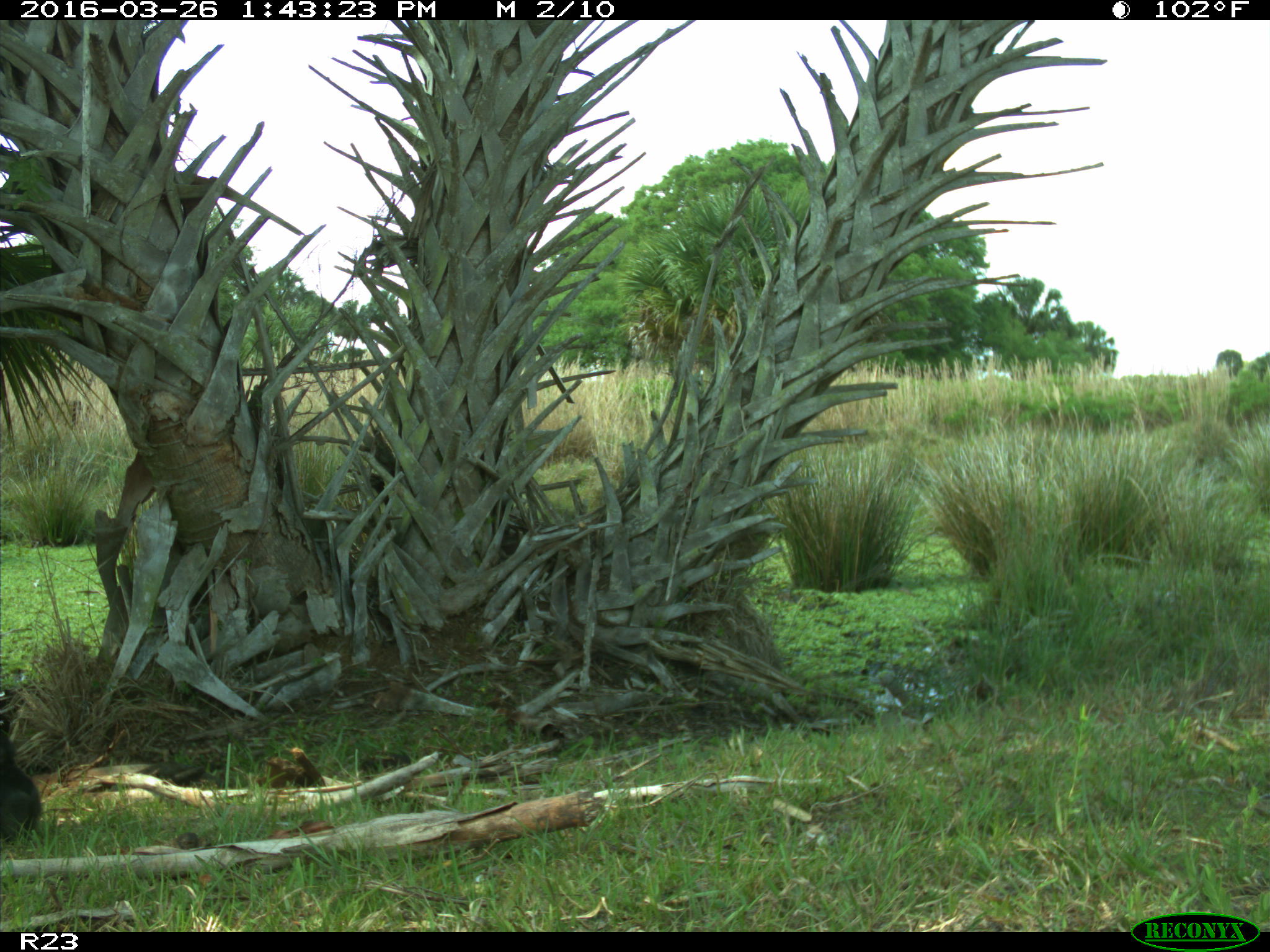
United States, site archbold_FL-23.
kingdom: Animalia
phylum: Chordata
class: Mammalia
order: Artiodactyla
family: Bovidae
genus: Bos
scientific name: Bos taurus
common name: domestic cow